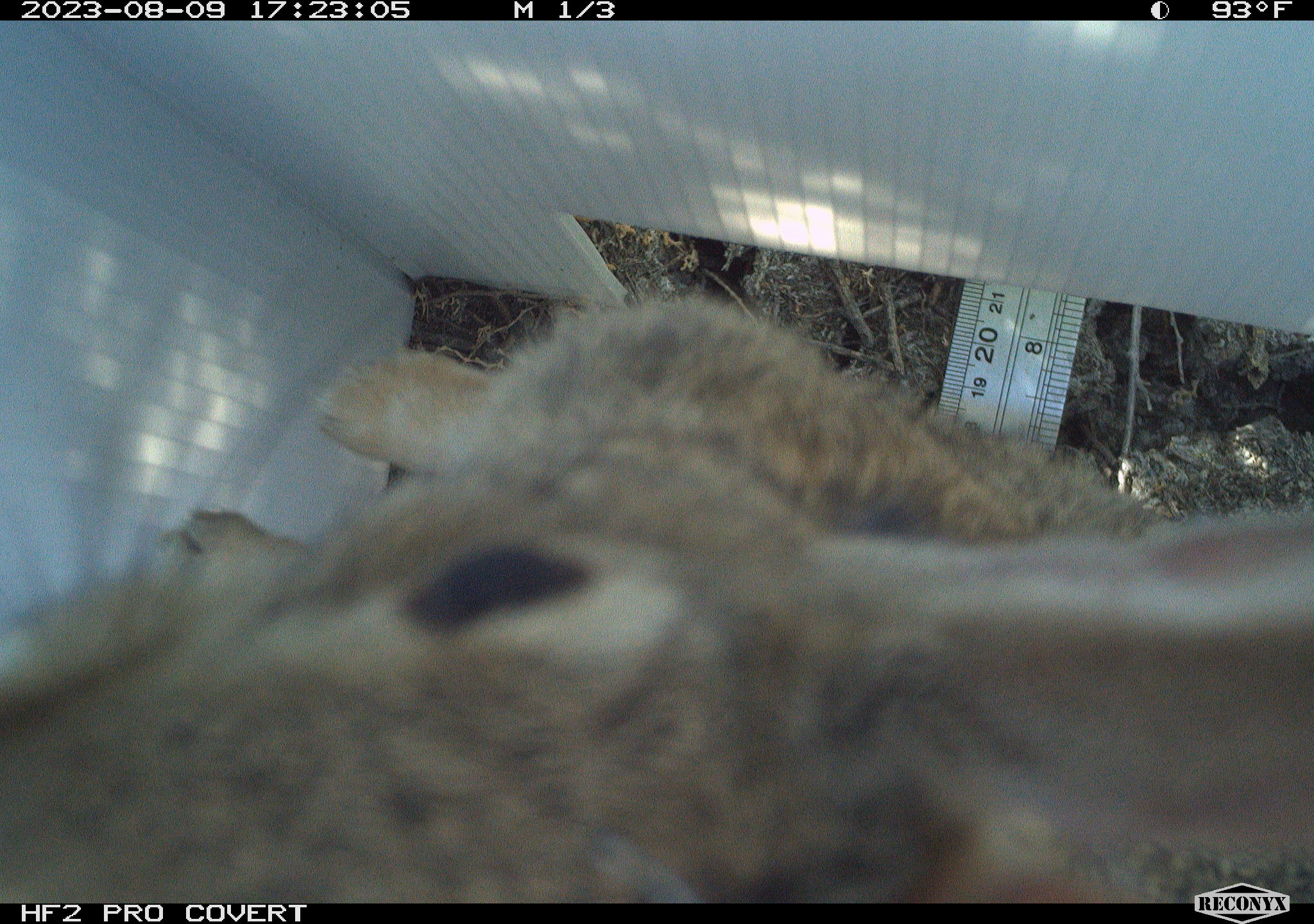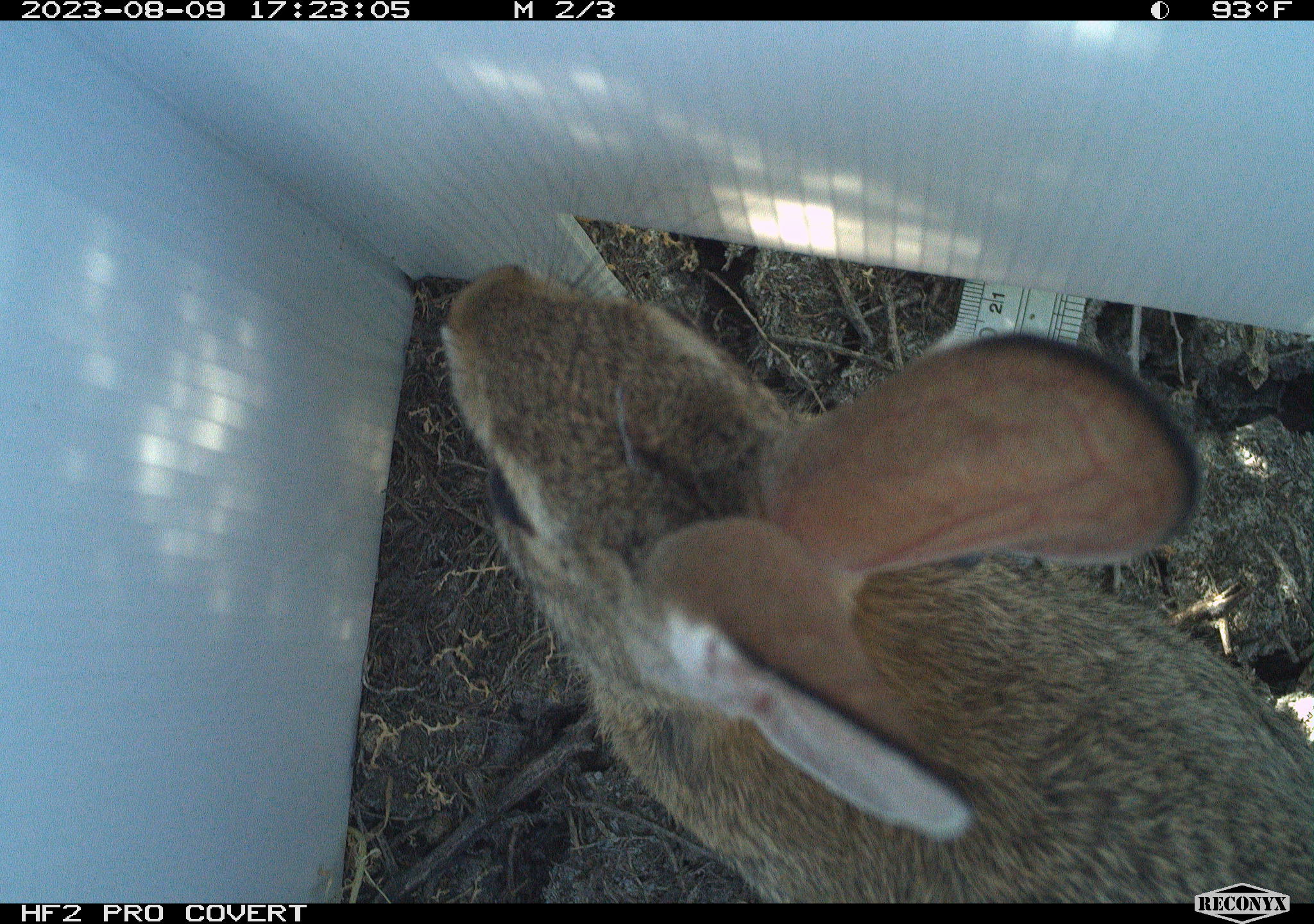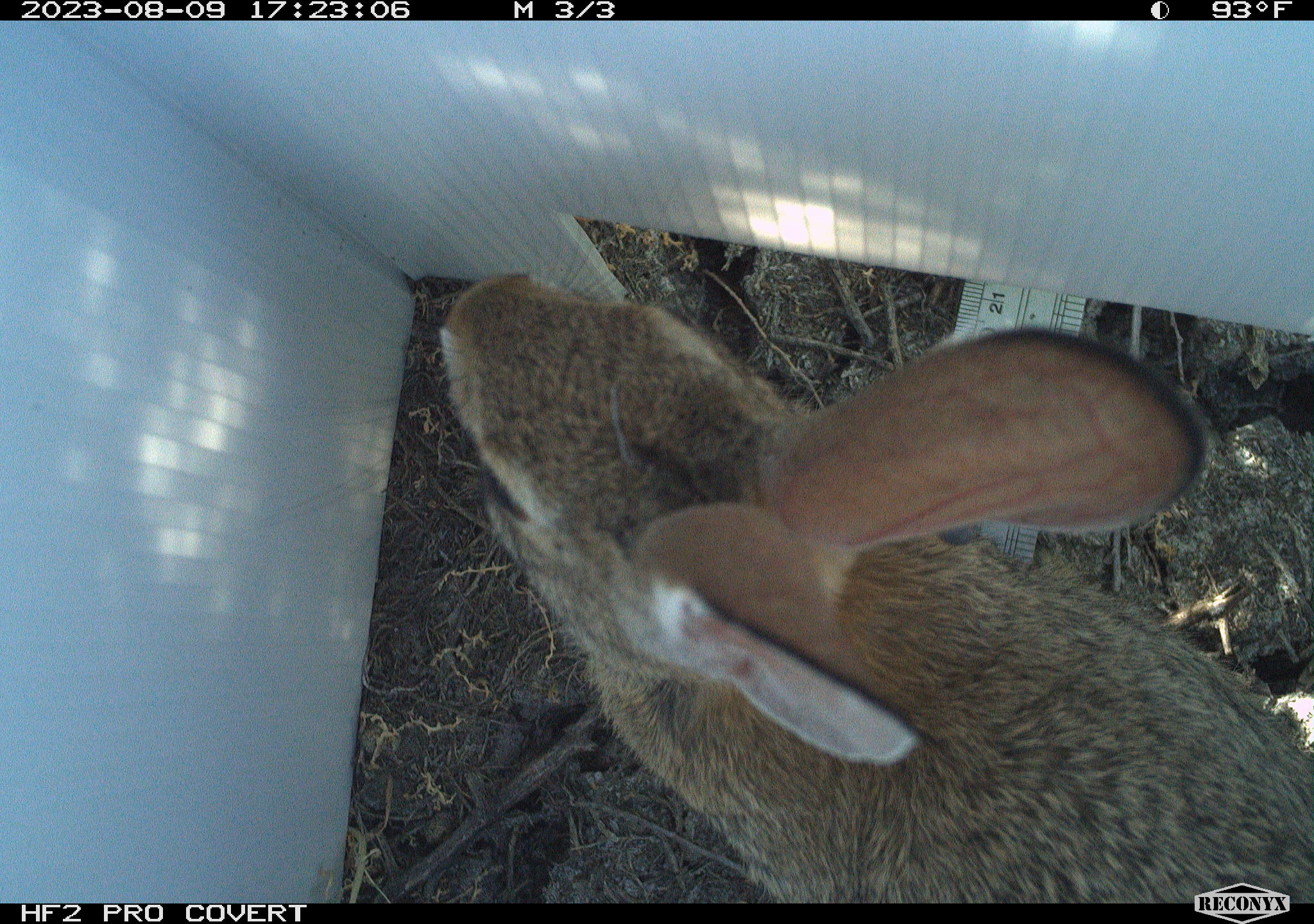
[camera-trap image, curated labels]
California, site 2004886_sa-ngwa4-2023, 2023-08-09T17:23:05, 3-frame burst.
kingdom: Animalia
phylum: Chordata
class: Mammalia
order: Lagomorpha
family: Leporidae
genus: Sylvilagus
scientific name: Sylvilagus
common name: cottontail rabbits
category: sylvilagus species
Sylvilagus species (cottontail rabbits) (Sylvilagus).